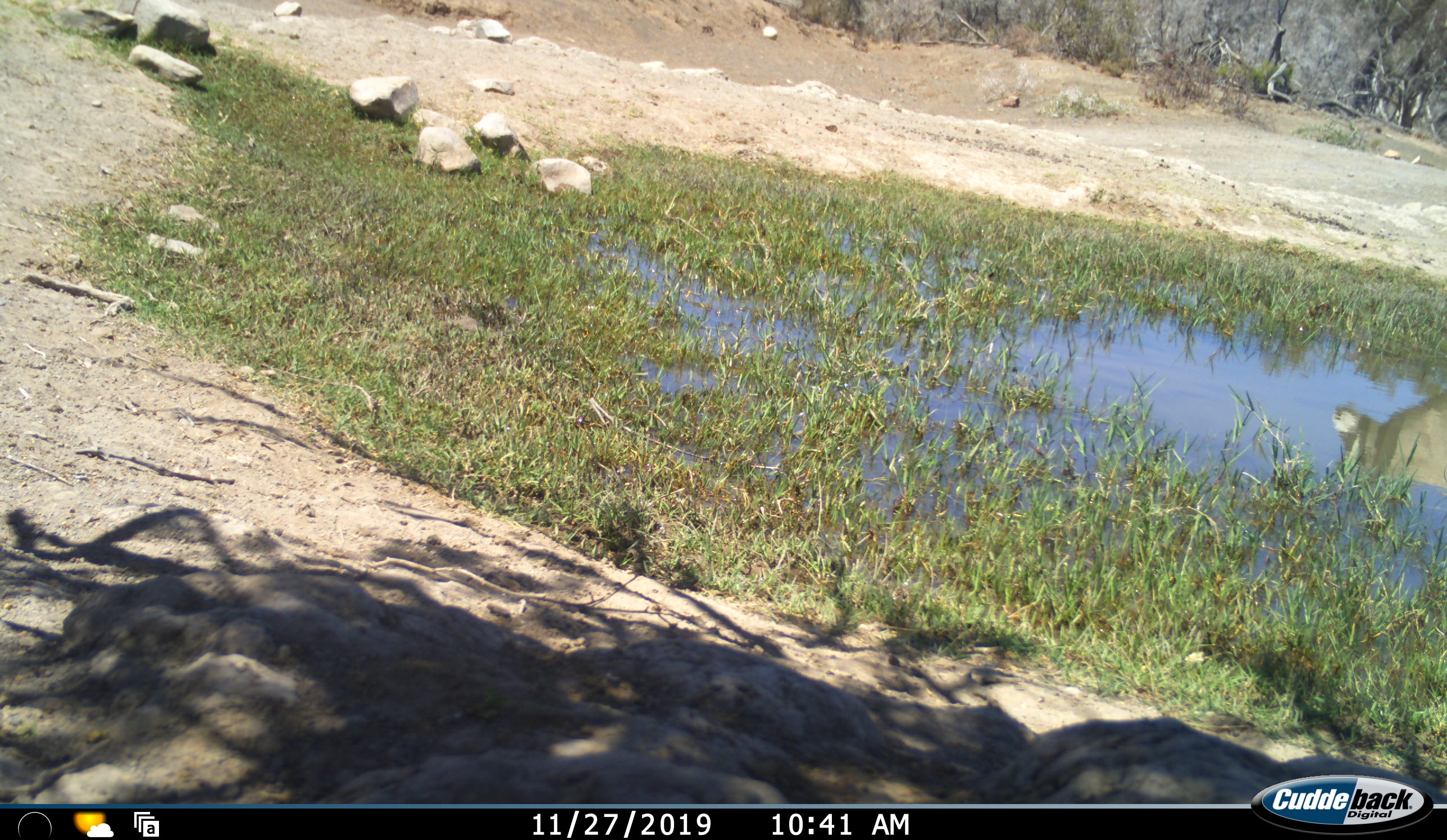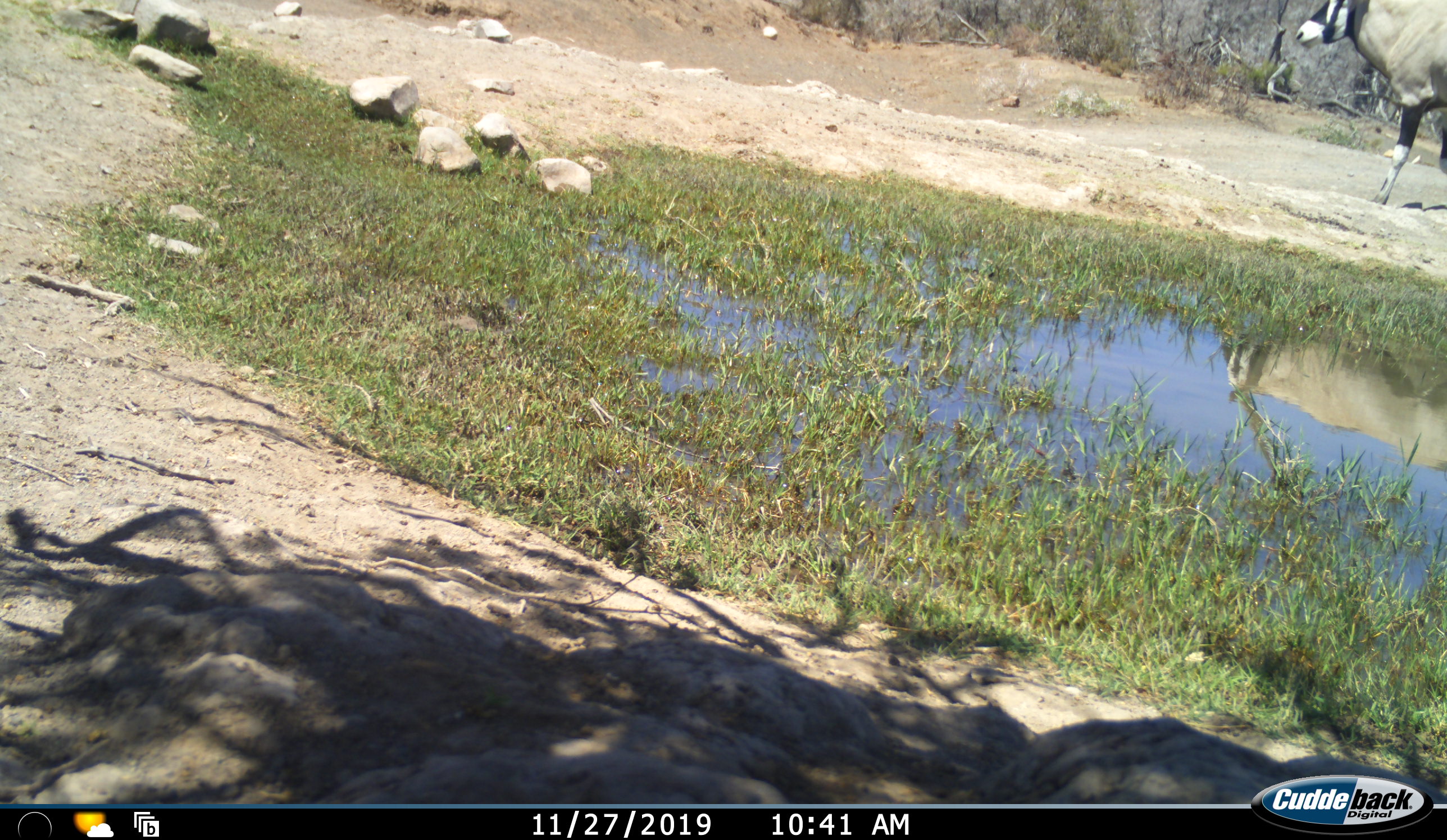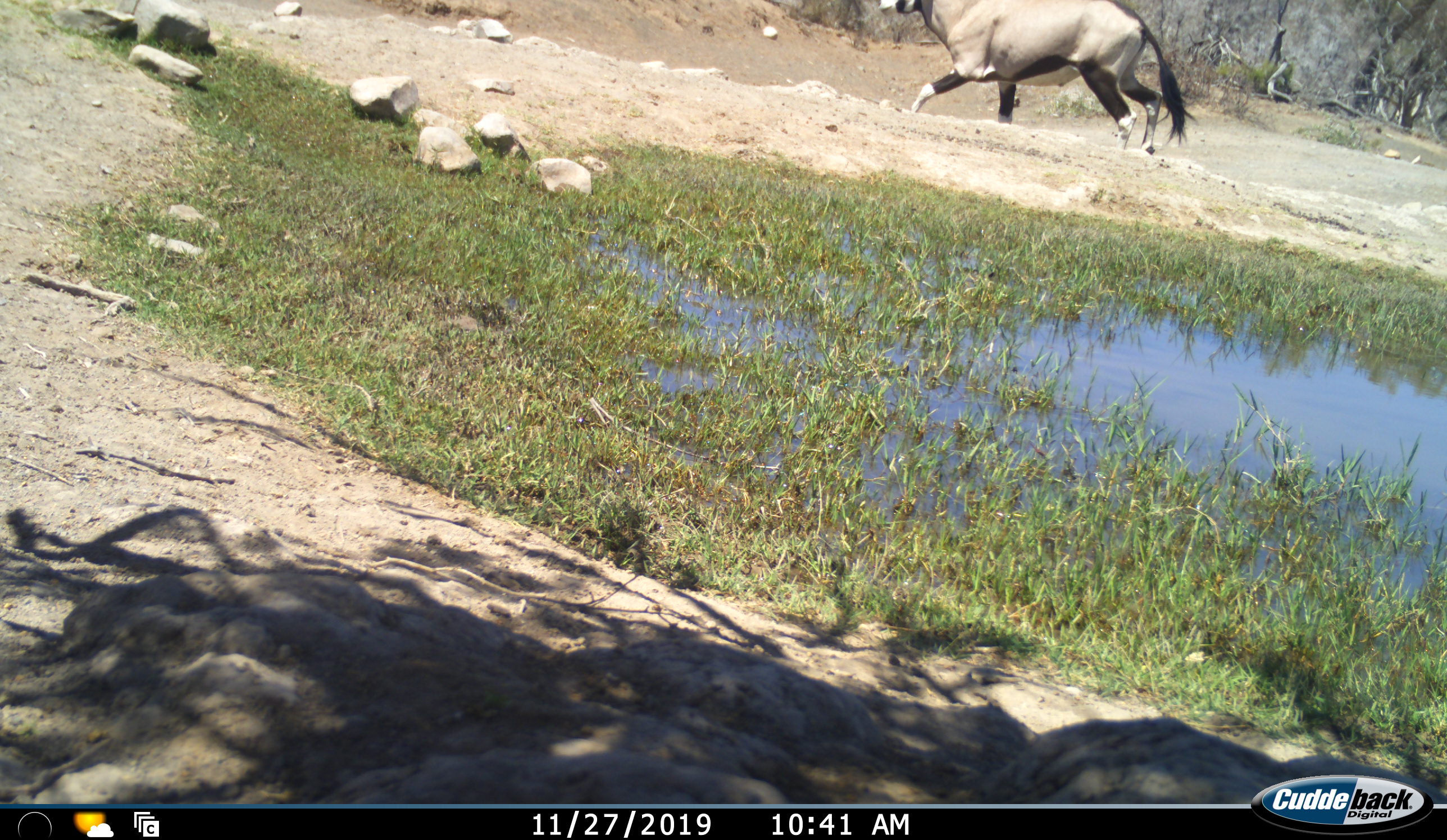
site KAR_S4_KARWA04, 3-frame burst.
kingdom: Animalia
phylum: Chordata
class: Mammalia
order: Artiodactyla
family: Bovidae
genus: Oryx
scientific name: Oryx gazella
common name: gemsbok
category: oryx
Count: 1.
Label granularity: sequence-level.